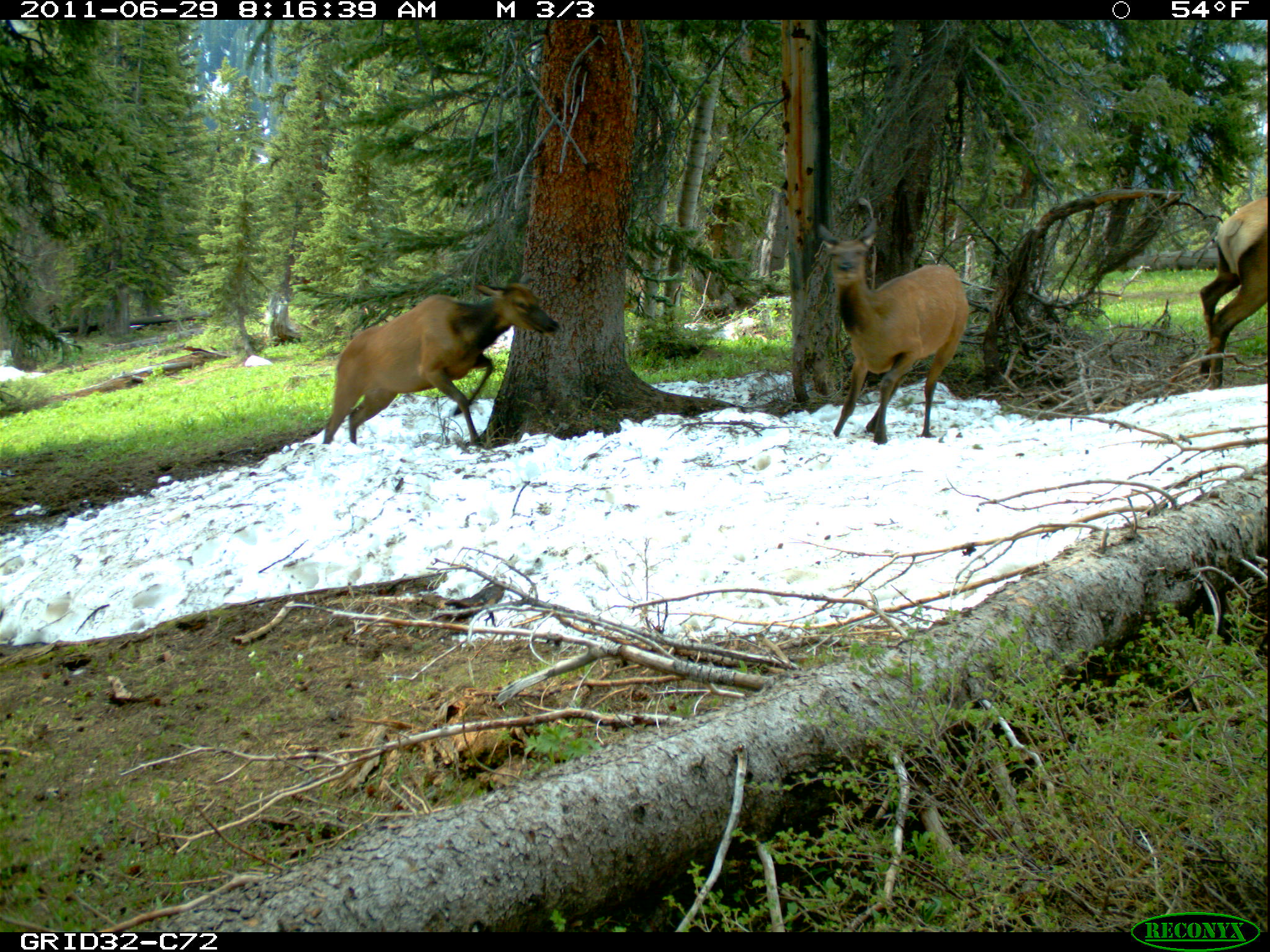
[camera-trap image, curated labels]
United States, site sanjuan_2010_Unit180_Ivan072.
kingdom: Animalia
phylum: Chordata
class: Mammalia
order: Artiodactyla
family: Cervidae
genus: Cervus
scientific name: Cervus elaphus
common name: red deer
Cervus elaphus (red deer).